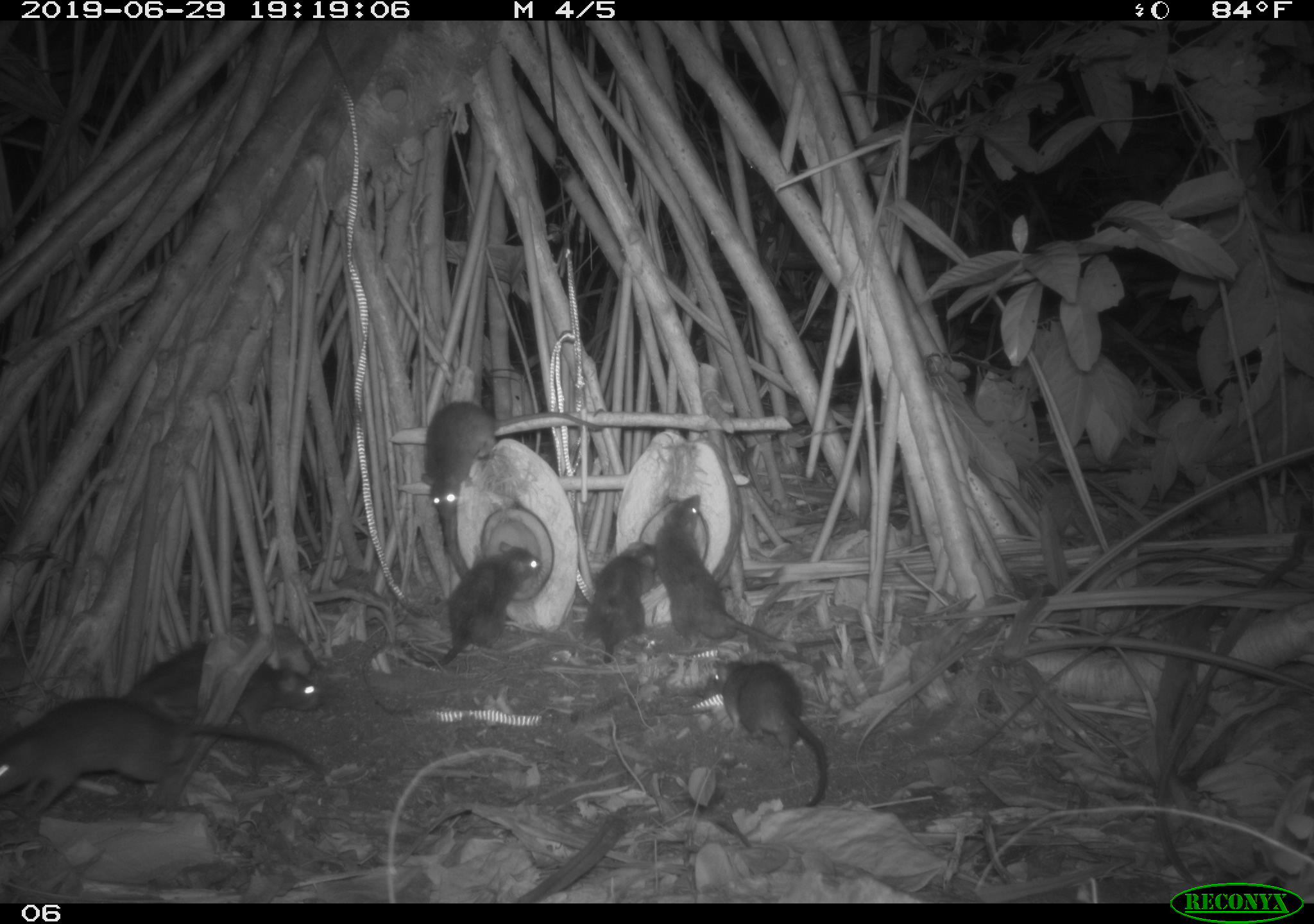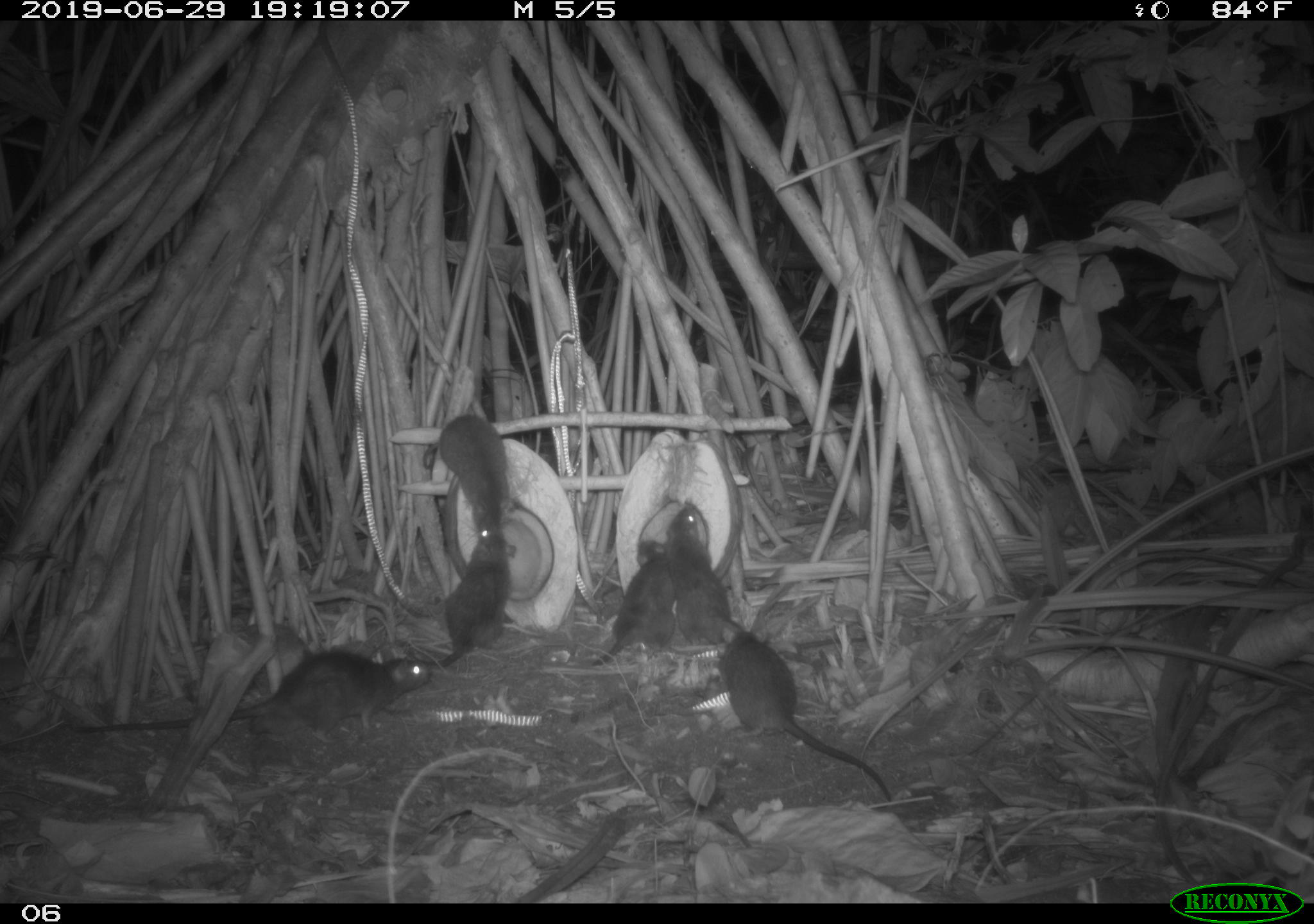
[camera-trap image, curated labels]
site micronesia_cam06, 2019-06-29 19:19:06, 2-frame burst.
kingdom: Animalia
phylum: Chordata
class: Mammalia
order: Rodentia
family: Muridae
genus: Rattus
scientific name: Rattus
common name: rat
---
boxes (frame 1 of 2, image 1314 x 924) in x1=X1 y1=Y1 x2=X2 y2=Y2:
rat: x1=0 y1=689 x2=335 y2=824; x1=654 y1=490 x2=867 y2=661; x1=409 y1=395 x2=619 y2=524; x1=124 y1=635 x2=342 y2=740; x1=708 y1=656 x2=842 y2=813; x1=398 y1=536 x2=545 y2=674; x1=577 y1=538 x2=666 y2=671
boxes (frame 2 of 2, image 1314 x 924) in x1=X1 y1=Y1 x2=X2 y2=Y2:
rat: x1=83 y1=635 x2=438 y2=749; x1=714 y1=625 x2=899 y2=805; x1=665 y1=501 x2=750 y2=651; x1=588 y1=535 x2=681 y2=671; x1=419 y1=415 x2=518 y2=539; x1=440 y1=530 x2=517 y2=665